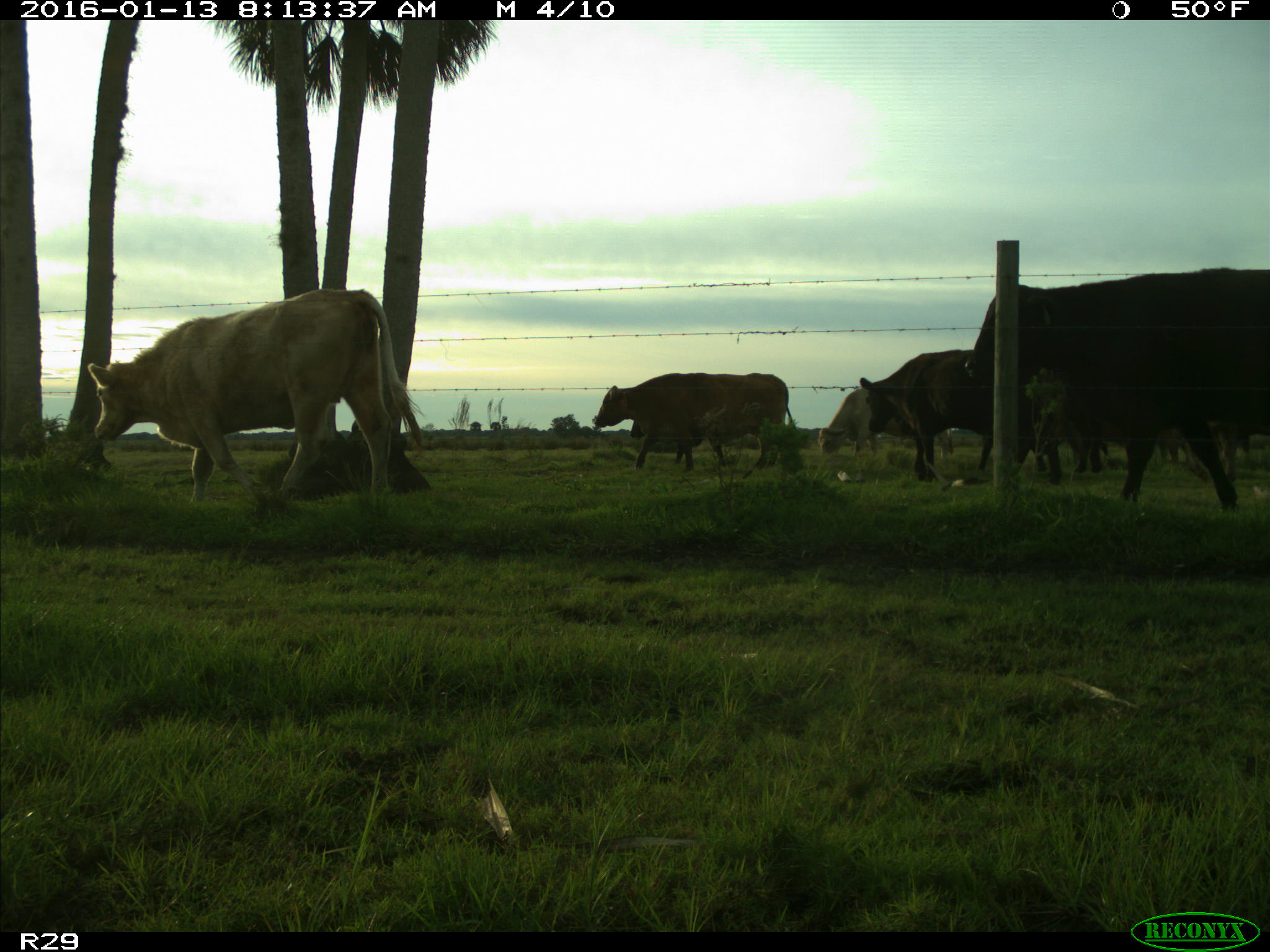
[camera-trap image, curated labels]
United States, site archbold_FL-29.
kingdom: Animalia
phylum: Chordata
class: Mammalia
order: Artiodactyla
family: Bovidae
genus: Bos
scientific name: Bos taurus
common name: domestic cow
Bos taurus (domestic cow).